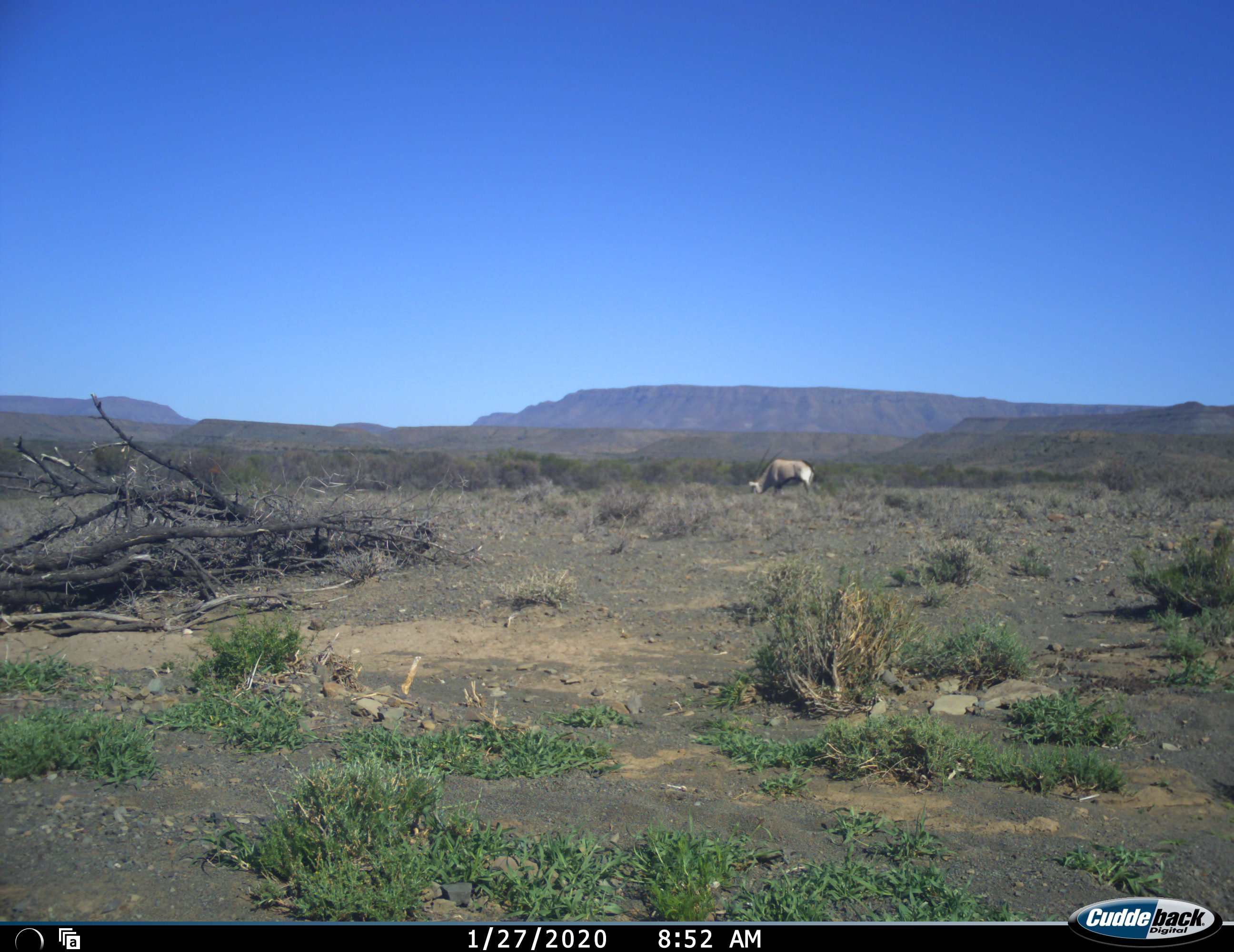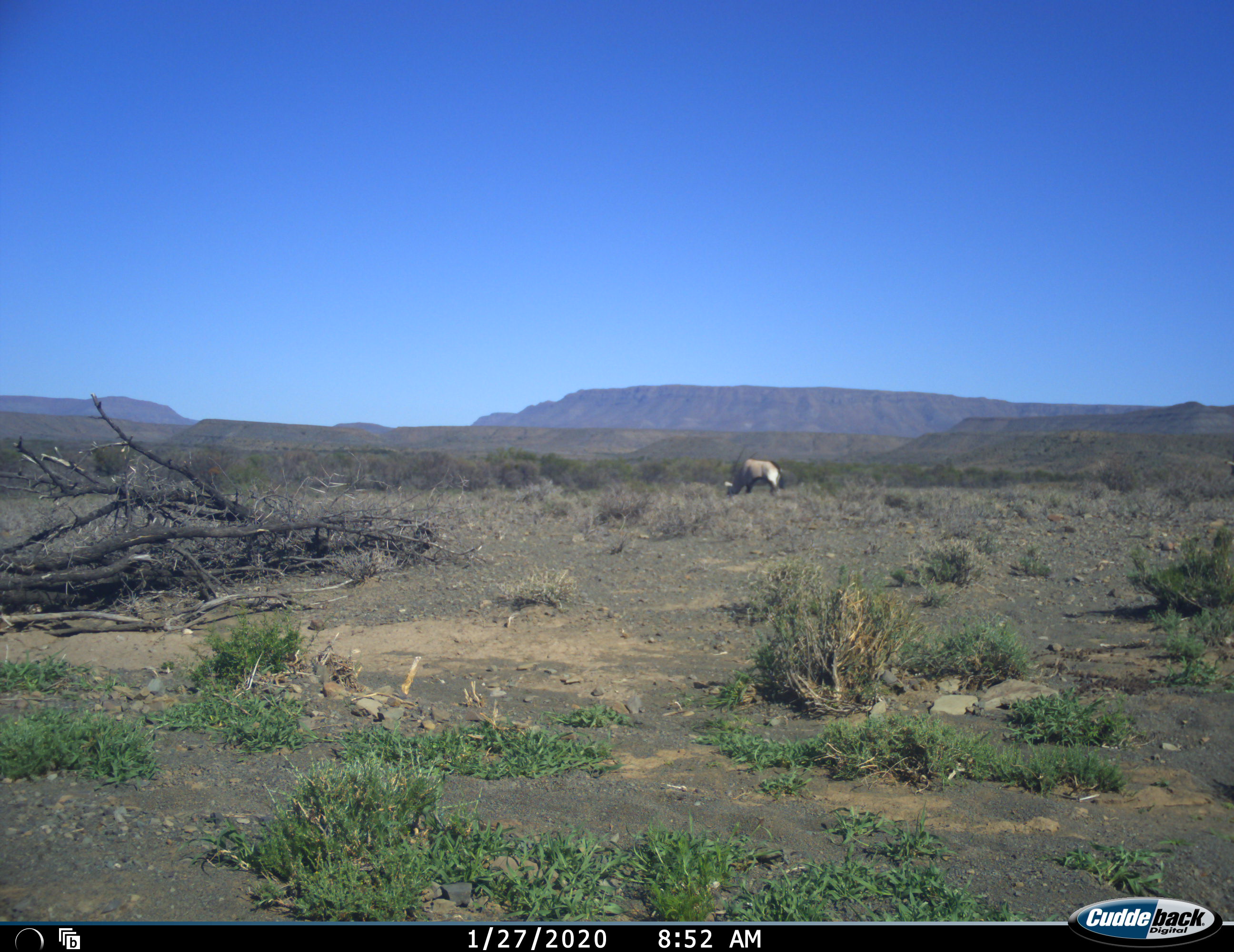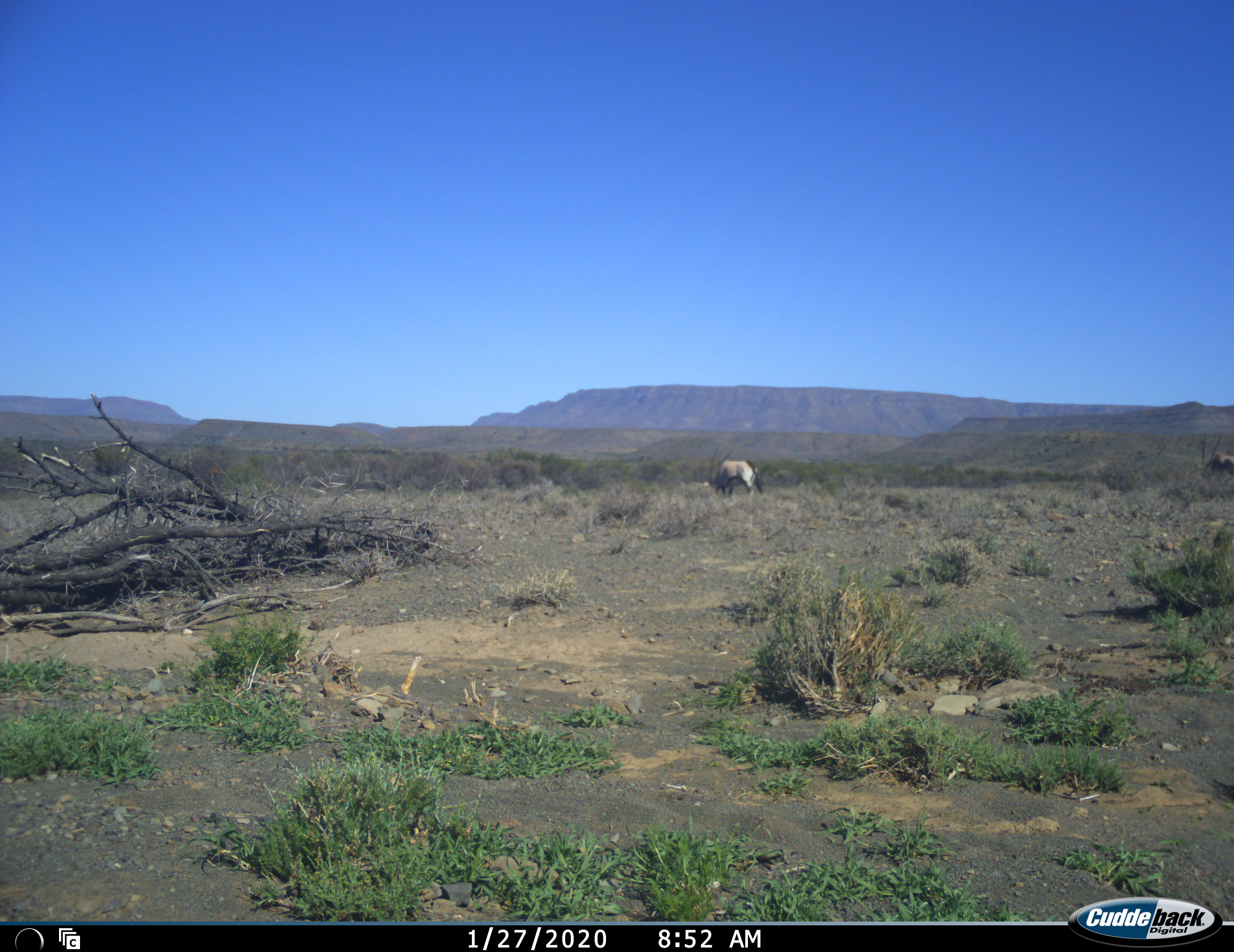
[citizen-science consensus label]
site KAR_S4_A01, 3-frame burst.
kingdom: Animalia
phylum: Chordata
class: Mammalia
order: Artiodactyla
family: Bovidae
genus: Oryx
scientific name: Oryx gazella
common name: gemsbok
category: oryx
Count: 2.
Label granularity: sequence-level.